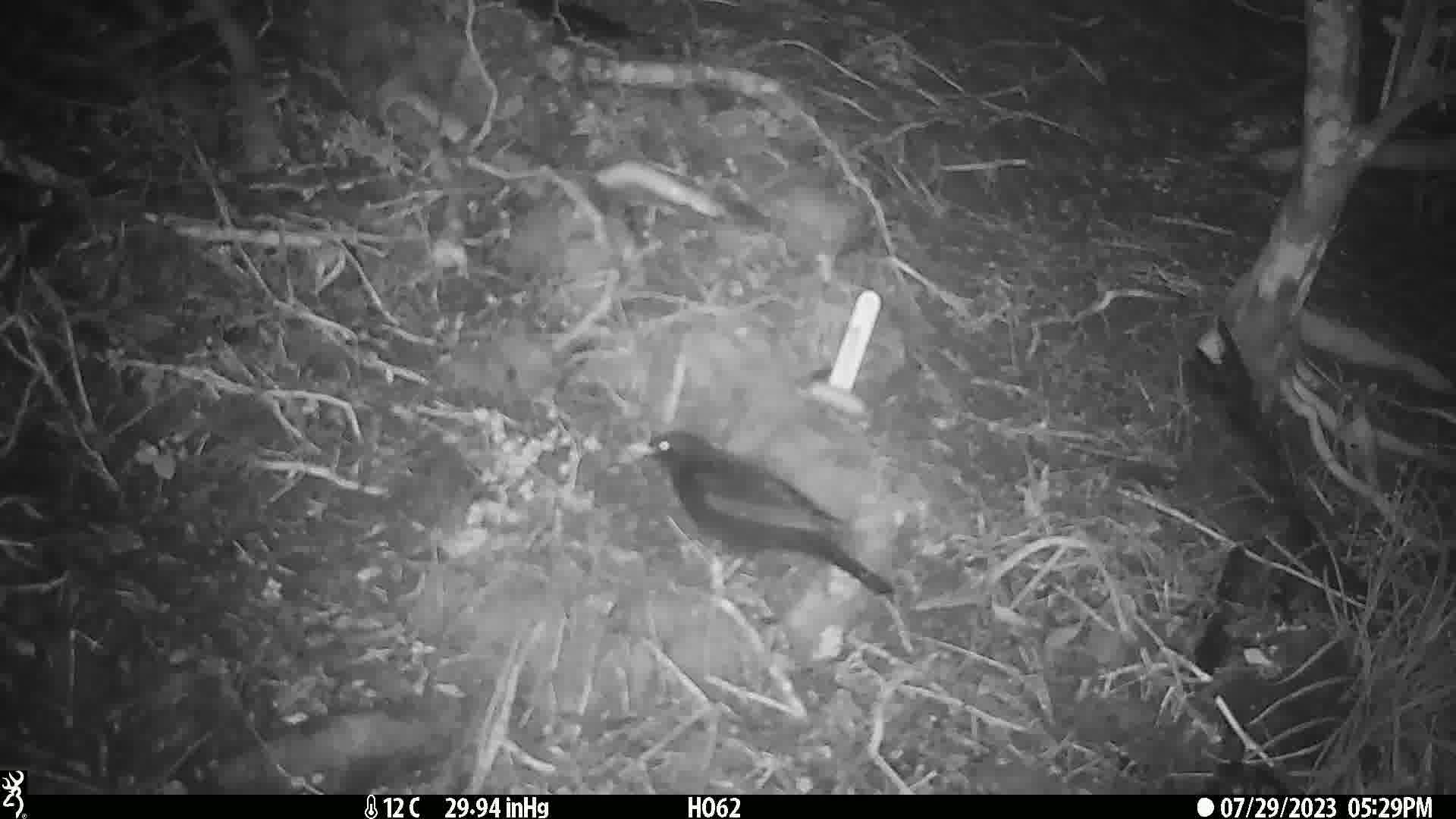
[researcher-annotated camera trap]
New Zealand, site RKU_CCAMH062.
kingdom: Animalia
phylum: Chordata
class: Aves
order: Passeriformes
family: Turdidae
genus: Turdus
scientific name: Turdus merula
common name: eurasian blackbird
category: blackbird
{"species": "blackbird (eurasian blackbird) (Turdus merula)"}